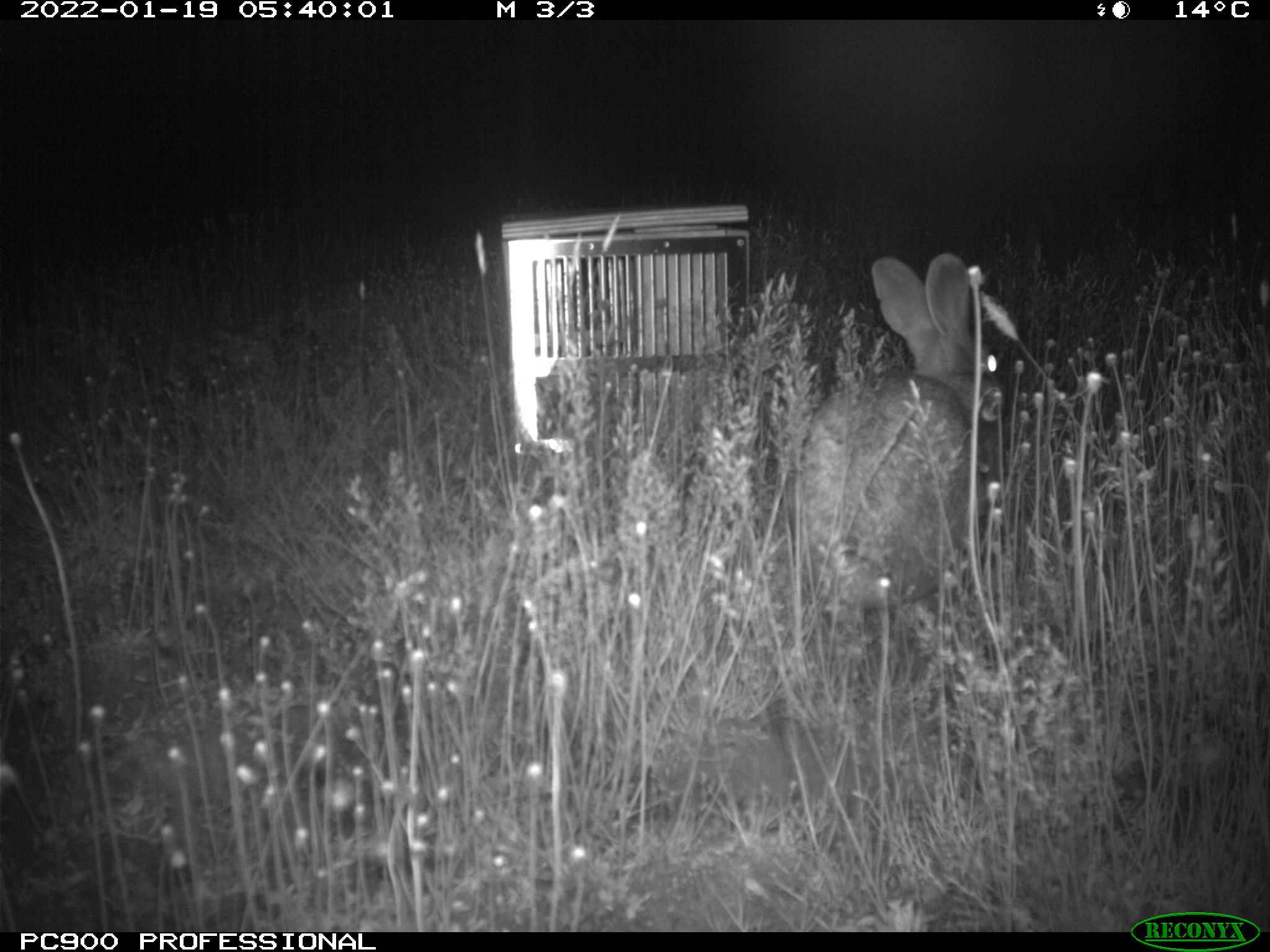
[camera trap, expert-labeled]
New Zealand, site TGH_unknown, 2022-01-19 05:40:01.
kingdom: Animalia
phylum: Chordata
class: Mammalia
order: Lagomorpha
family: Leporidae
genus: Oryctolagus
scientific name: Oryctolagus cuniculus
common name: european rabbit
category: rabbit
Rabbit (european rabbit) (Oryctolagus cuniculus).